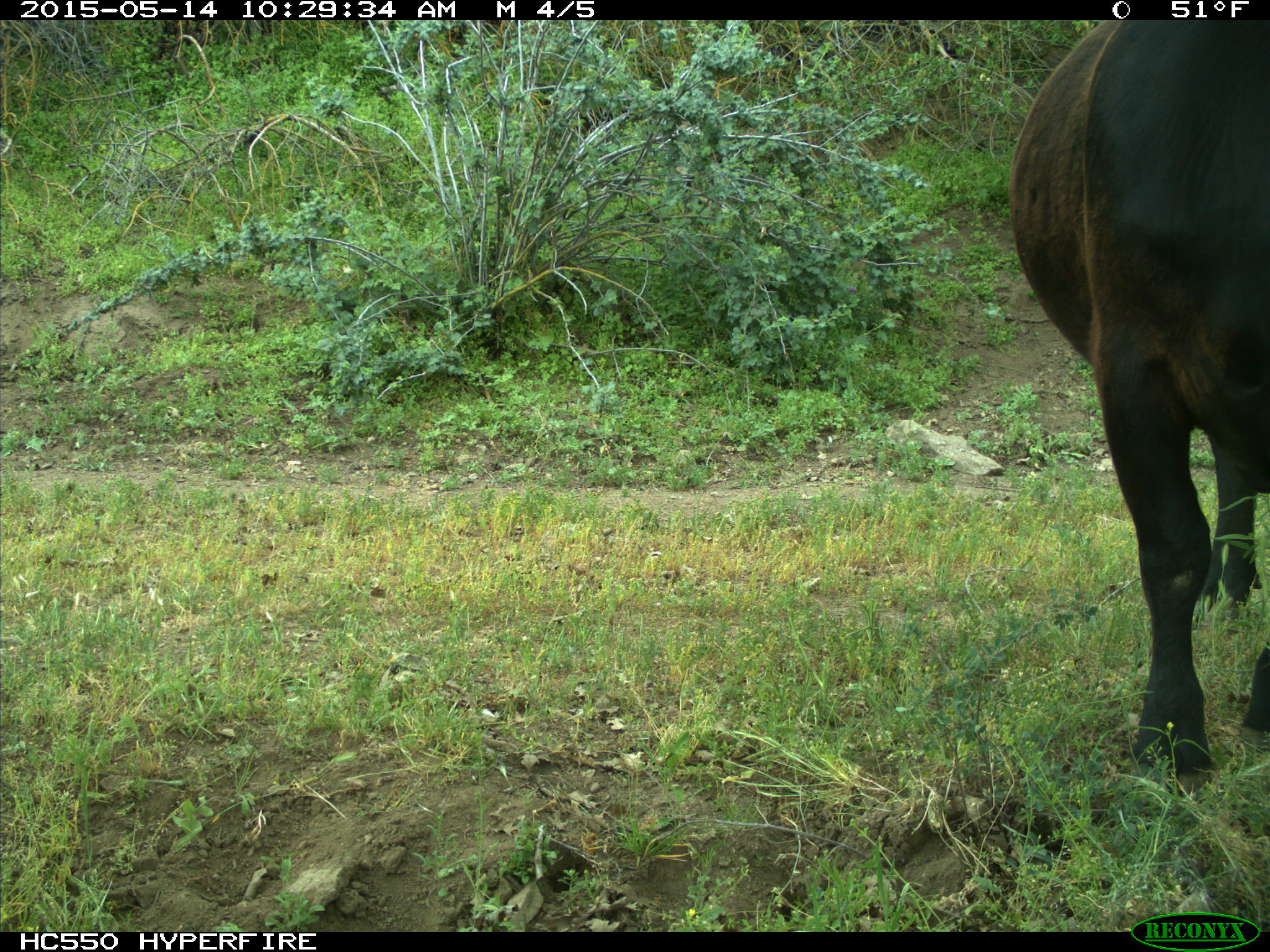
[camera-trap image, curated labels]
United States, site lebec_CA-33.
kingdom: Animalia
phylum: Chordata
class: Mammalia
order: Artiodactyla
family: Bovidae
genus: Bos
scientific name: Bos taurus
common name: domestic cow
Bos taurus (domestic cow).